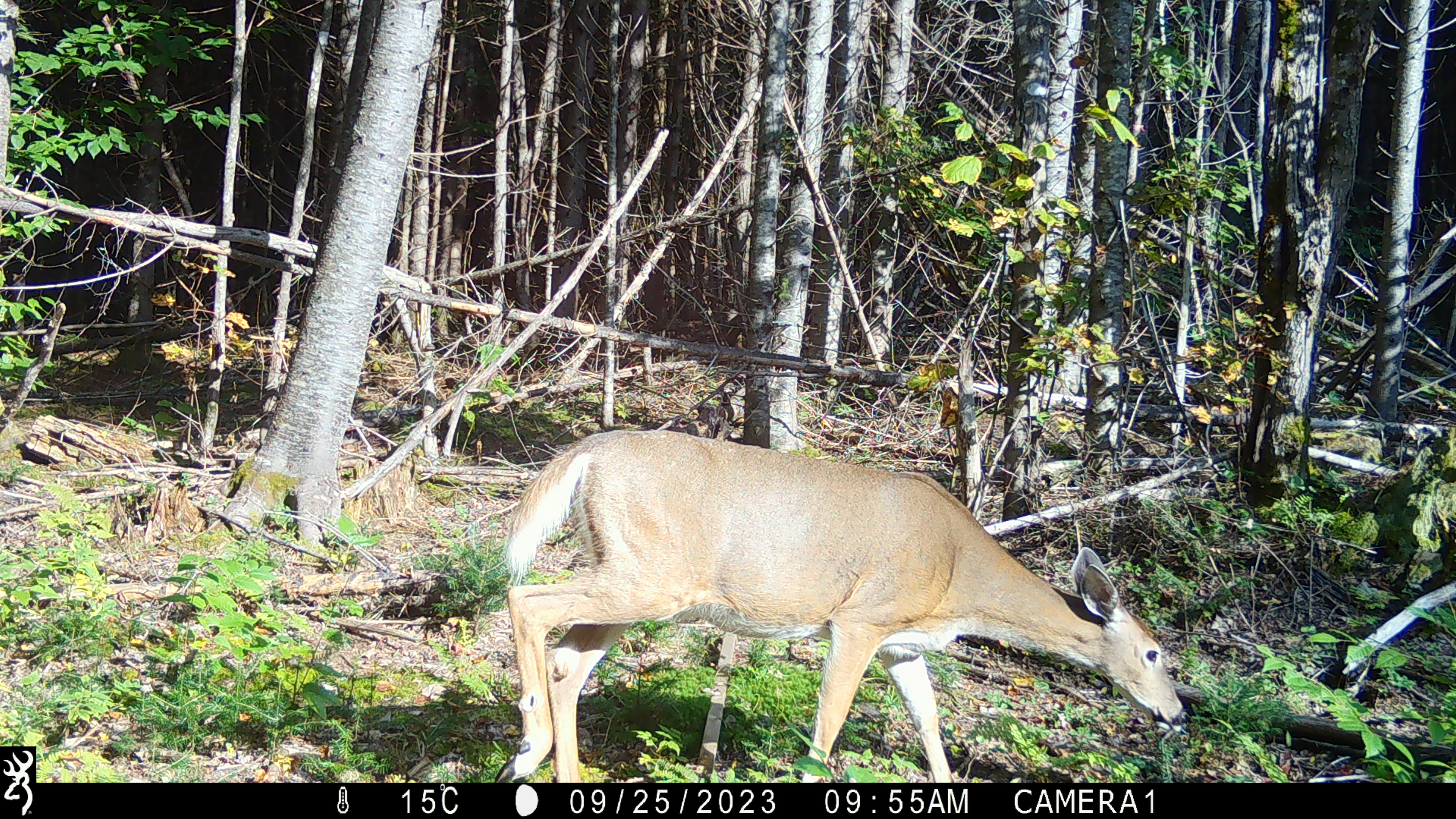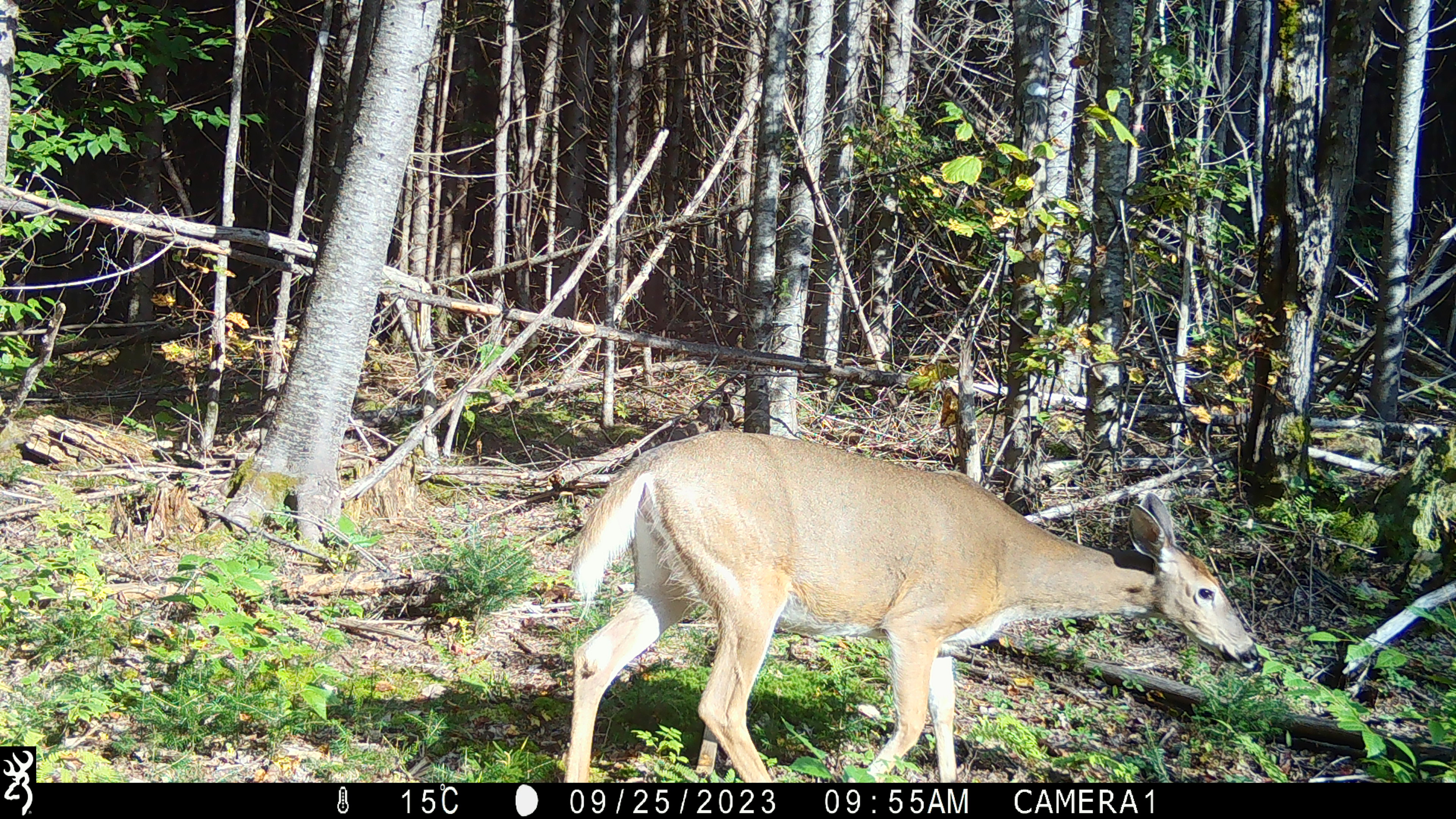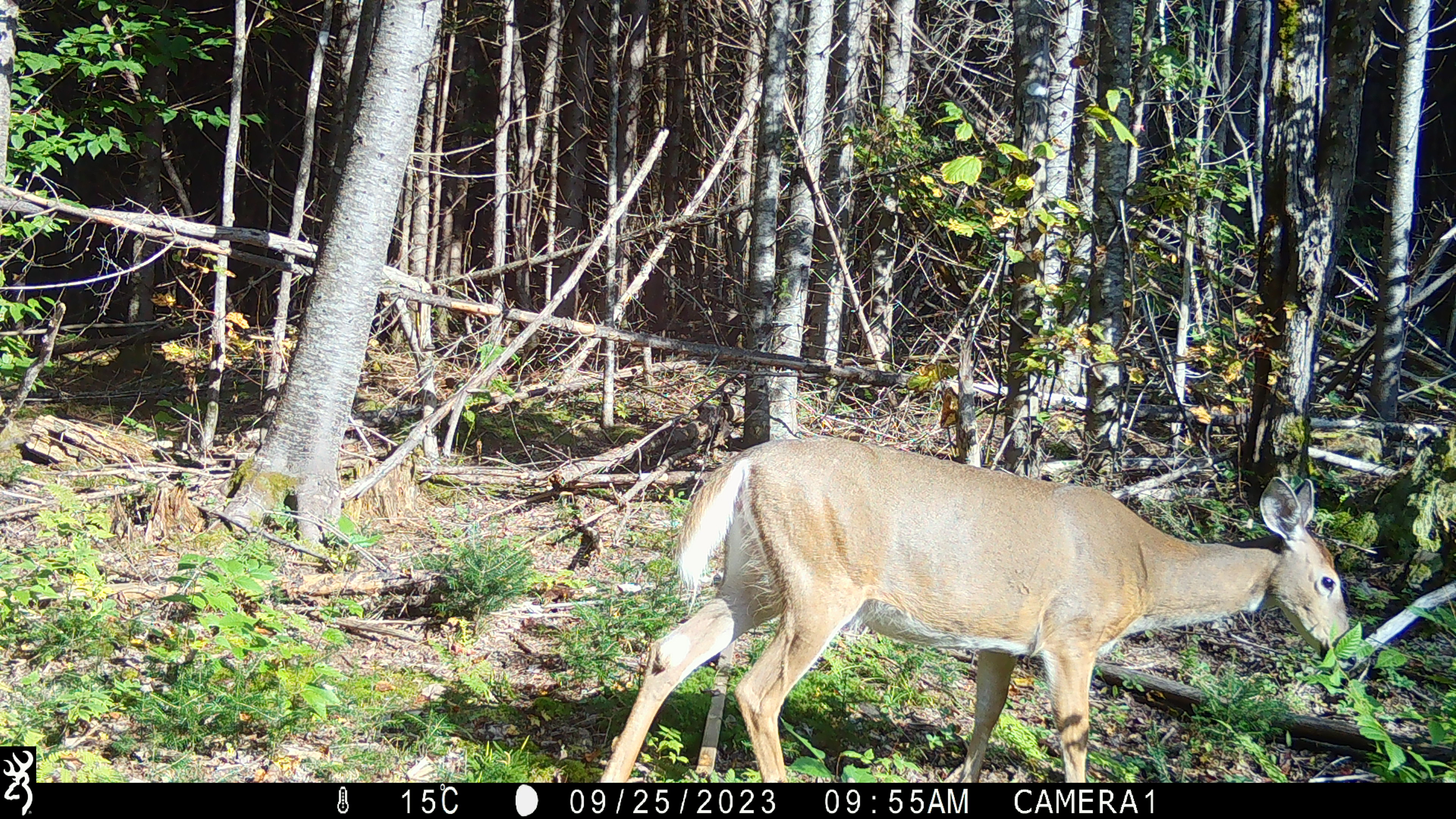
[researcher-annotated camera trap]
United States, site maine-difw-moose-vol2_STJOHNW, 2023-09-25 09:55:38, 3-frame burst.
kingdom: Animalia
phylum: Chordata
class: Mammalia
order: Artiodactyla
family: Cervidae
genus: Odocoileus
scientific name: Odocoileus virginianus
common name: white-tailed deer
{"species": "white-tailed deer (Odocoileus virginianus)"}